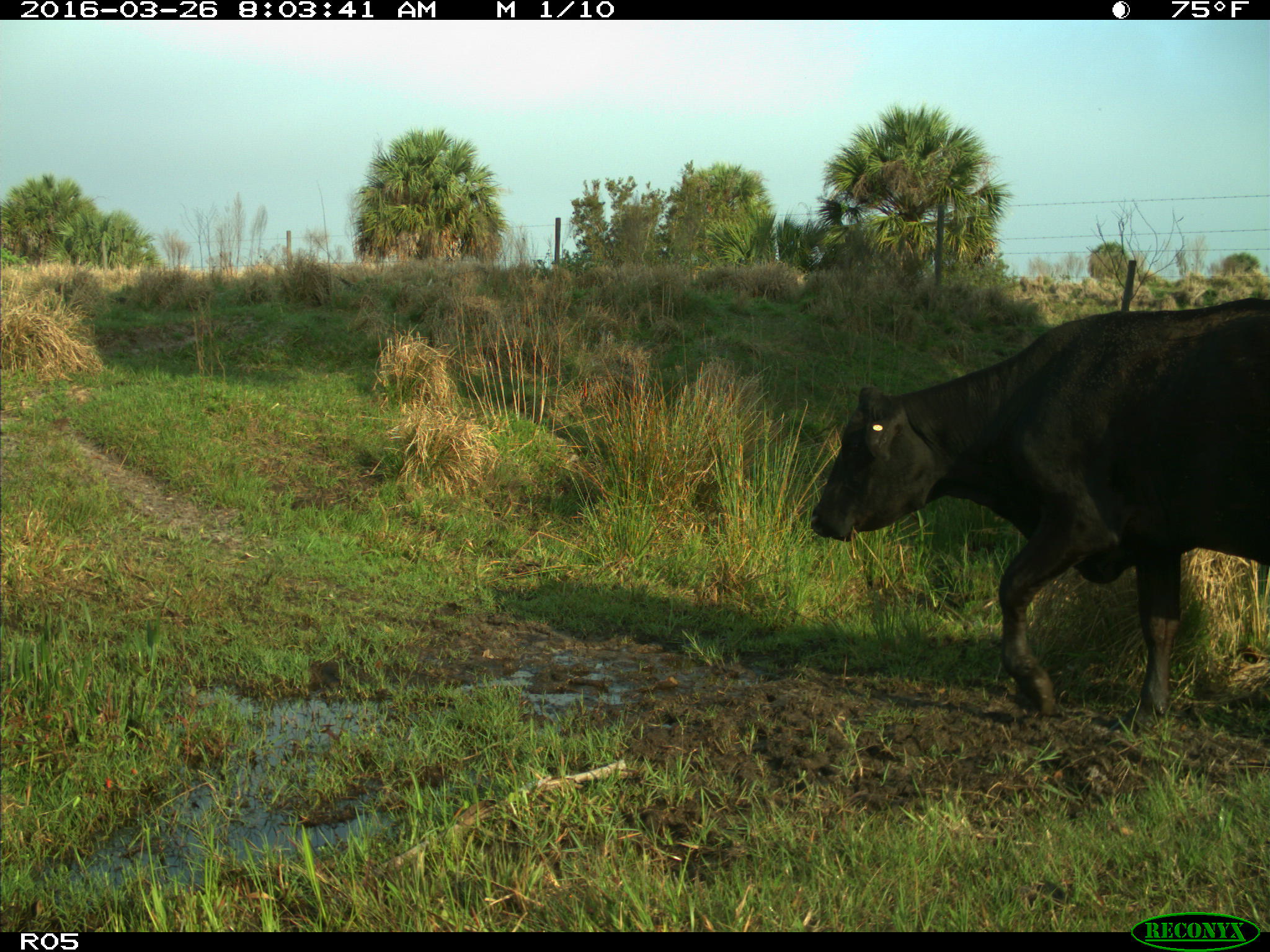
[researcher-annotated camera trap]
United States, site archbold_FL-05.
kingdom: Animalia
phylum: Chordata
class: Mammalia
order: Artiodactyla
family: Bovidae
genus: Bos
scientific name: Bos taurus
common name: domestic cow